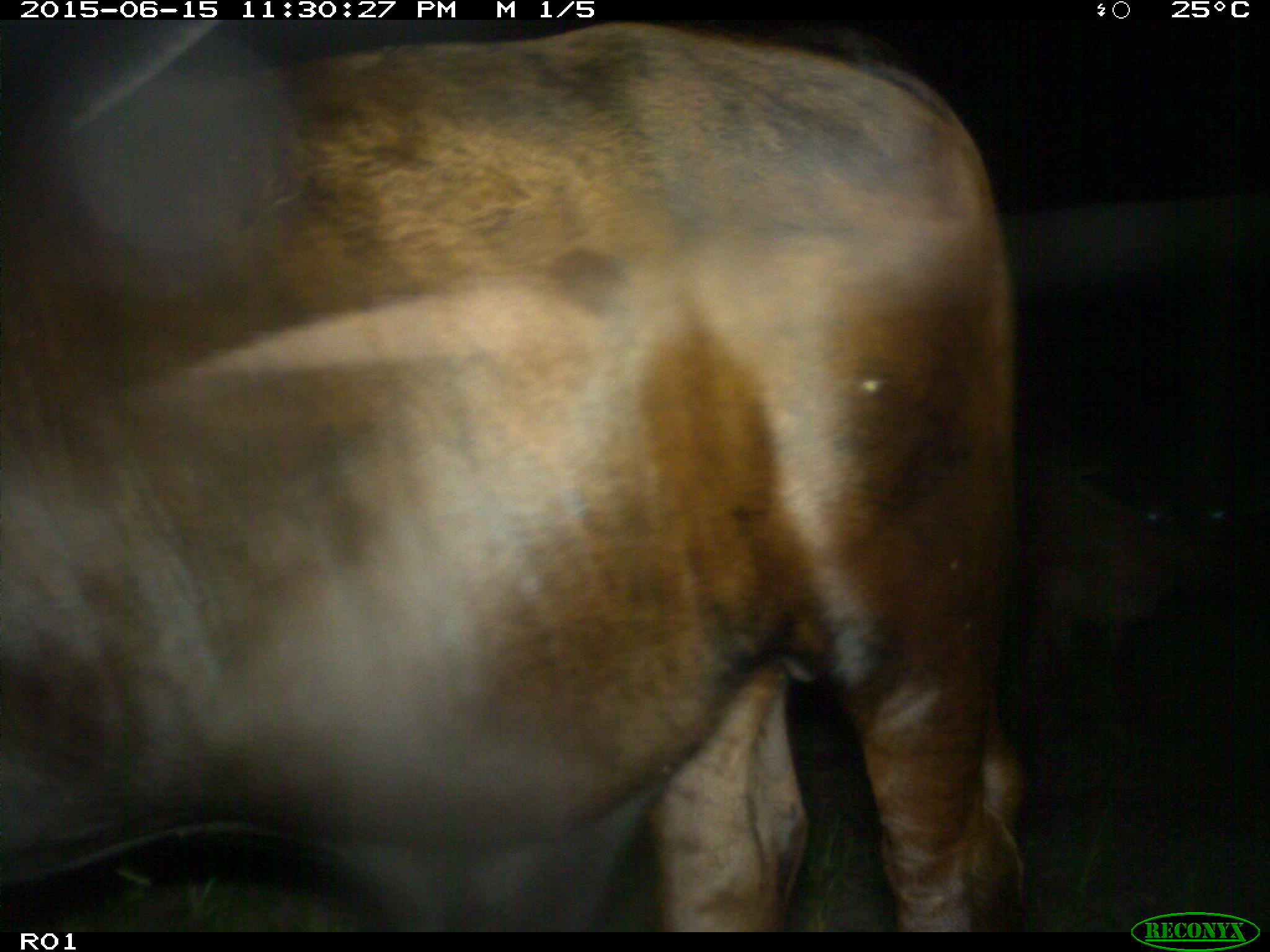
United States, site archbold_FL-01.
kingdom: Animalia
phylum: Chordata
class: Mammalia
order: Artiodactyla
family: Bovidae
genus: Bos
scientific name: Bos taurus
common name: domestic cow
Bos taurus (domestic cow).